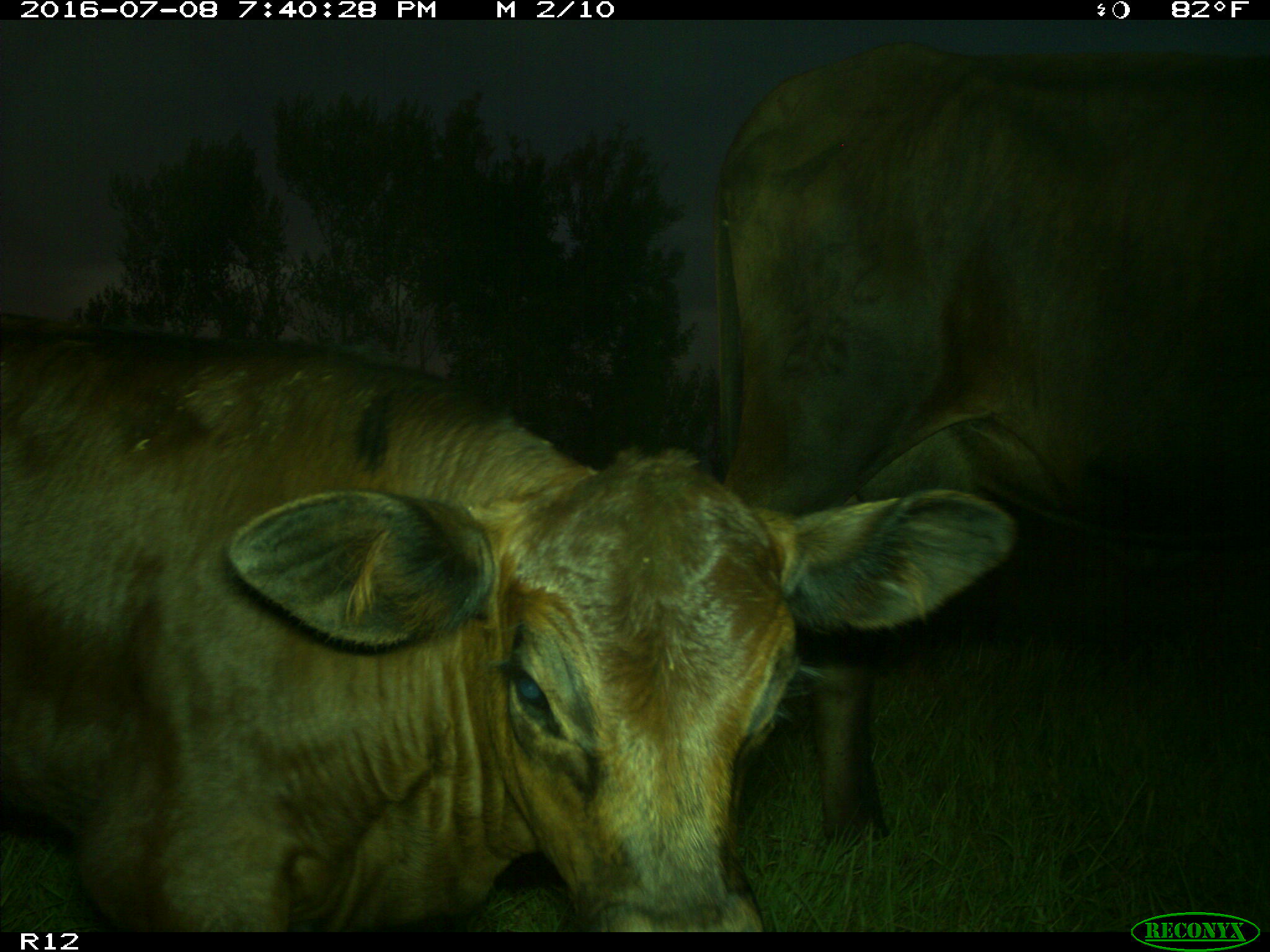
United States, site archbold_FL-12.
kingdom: Animalia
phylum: Chordata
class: Mammalia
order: Artiodactyla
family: Bovidae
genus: Bos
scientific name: Bos taurus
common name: domestic cow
Bos taurus (domestic cow).